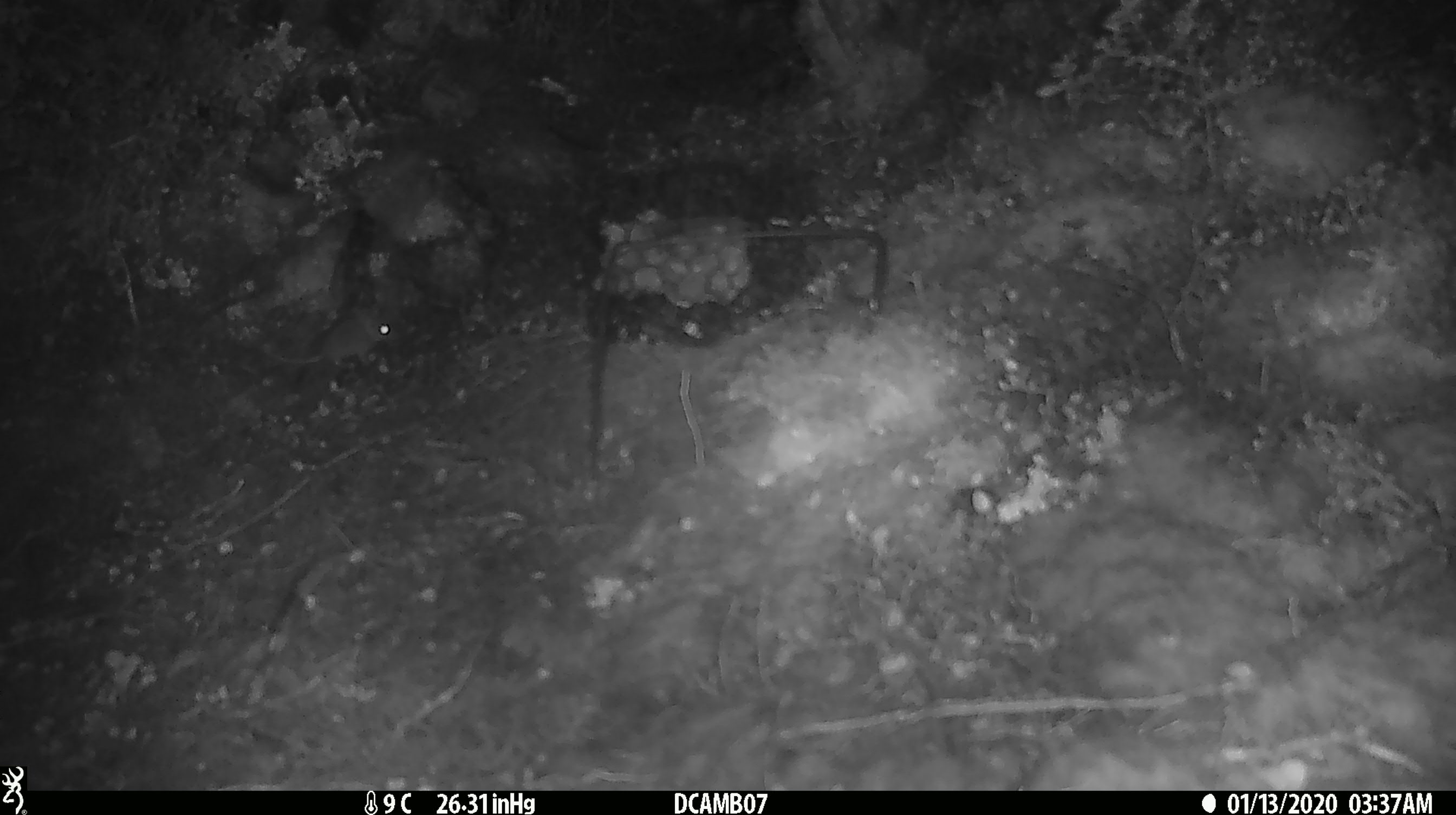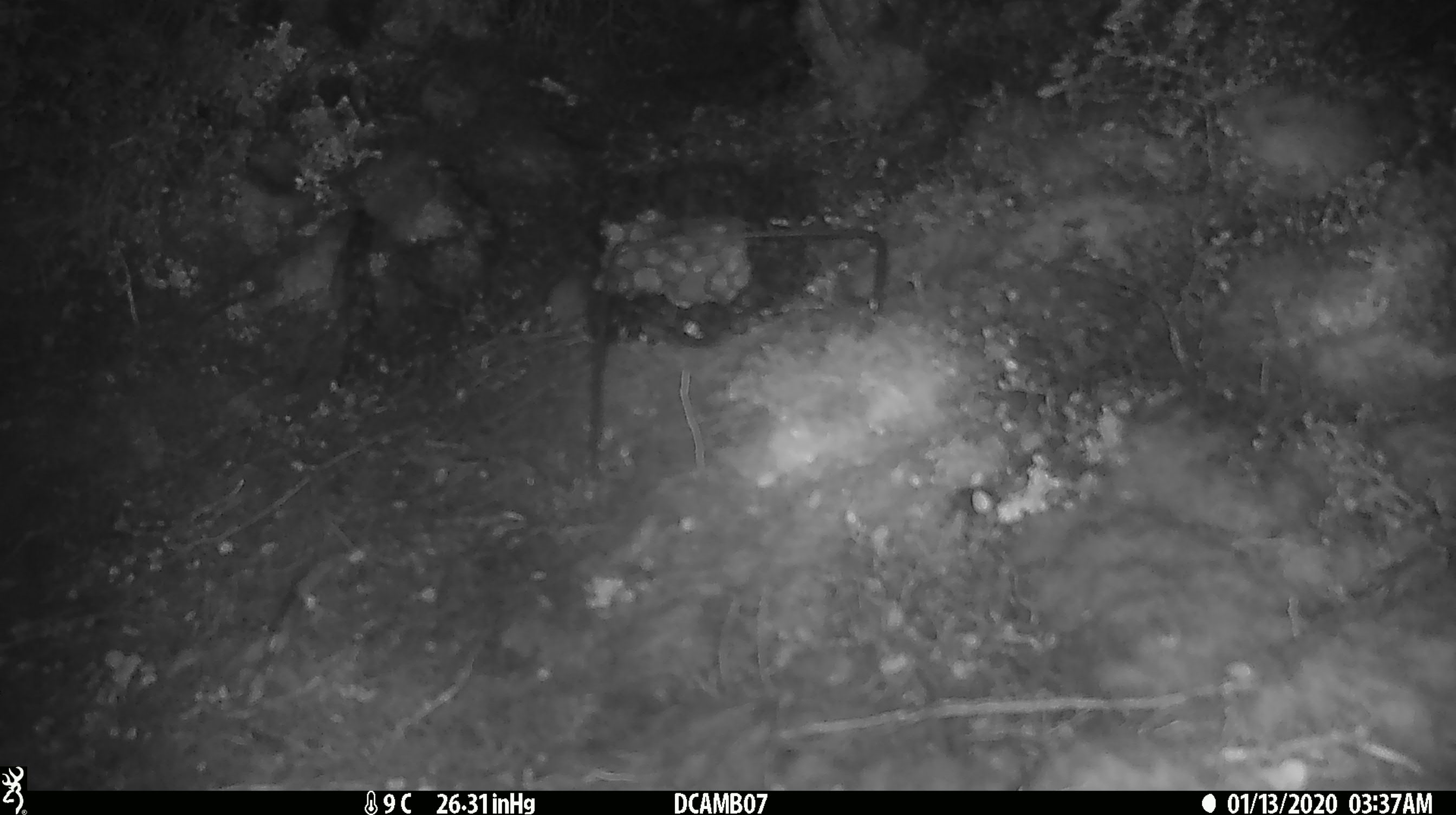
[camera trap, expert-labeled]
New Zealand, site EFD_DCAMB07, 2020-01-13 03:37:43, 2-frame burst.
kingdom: Animalia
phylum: Chordata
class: Mammalia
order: Rodentia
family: Muridae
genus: Mus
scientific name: Mus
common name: mouse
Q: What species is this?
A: Mouse (Mus).